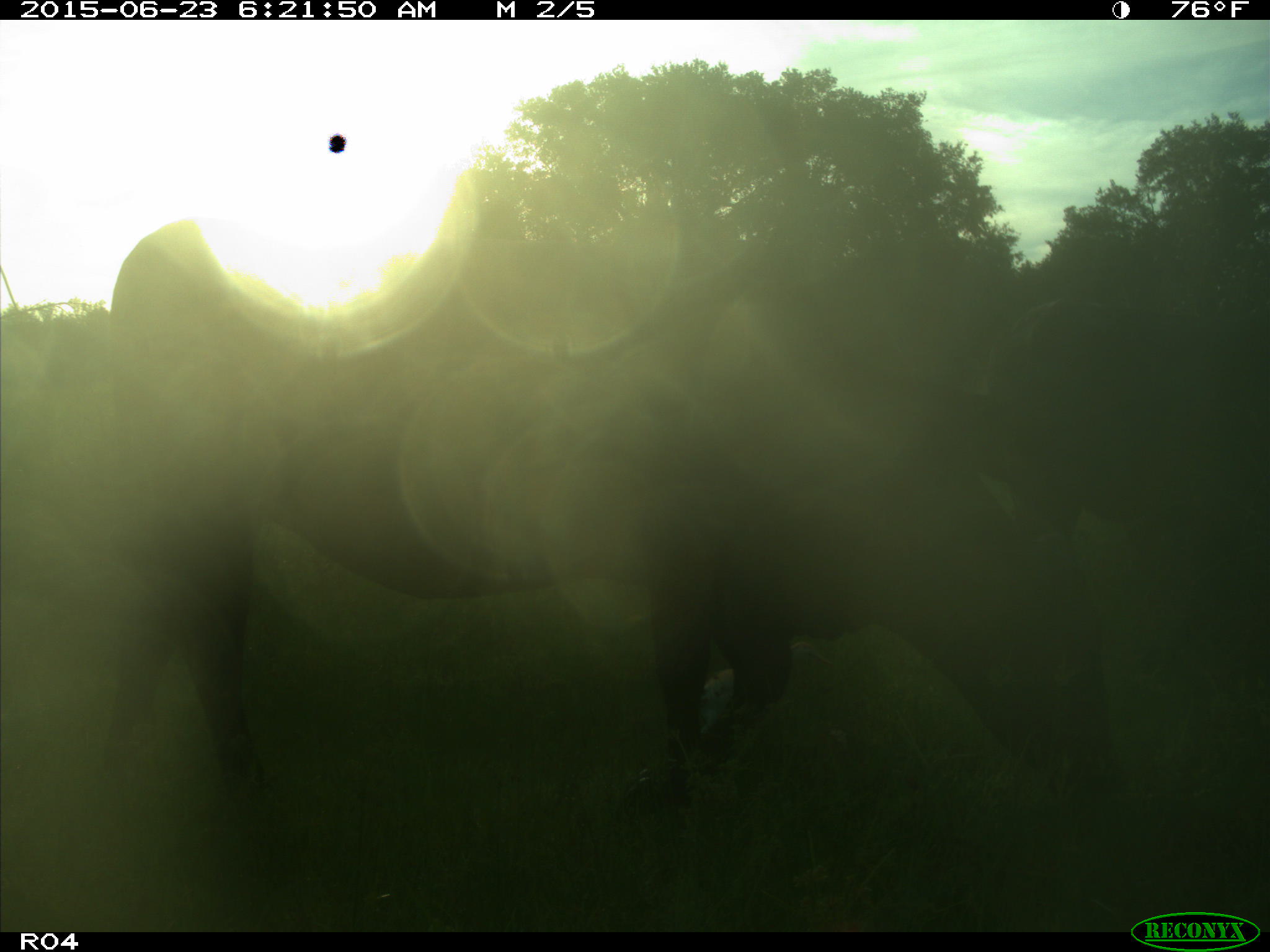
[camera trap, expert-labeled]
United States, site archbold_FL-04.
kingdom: Animalia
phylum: Chordata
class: Mammalia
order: Artiodactyla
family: Bovidae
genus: Bos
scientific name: Bos taurus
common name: domestic cow